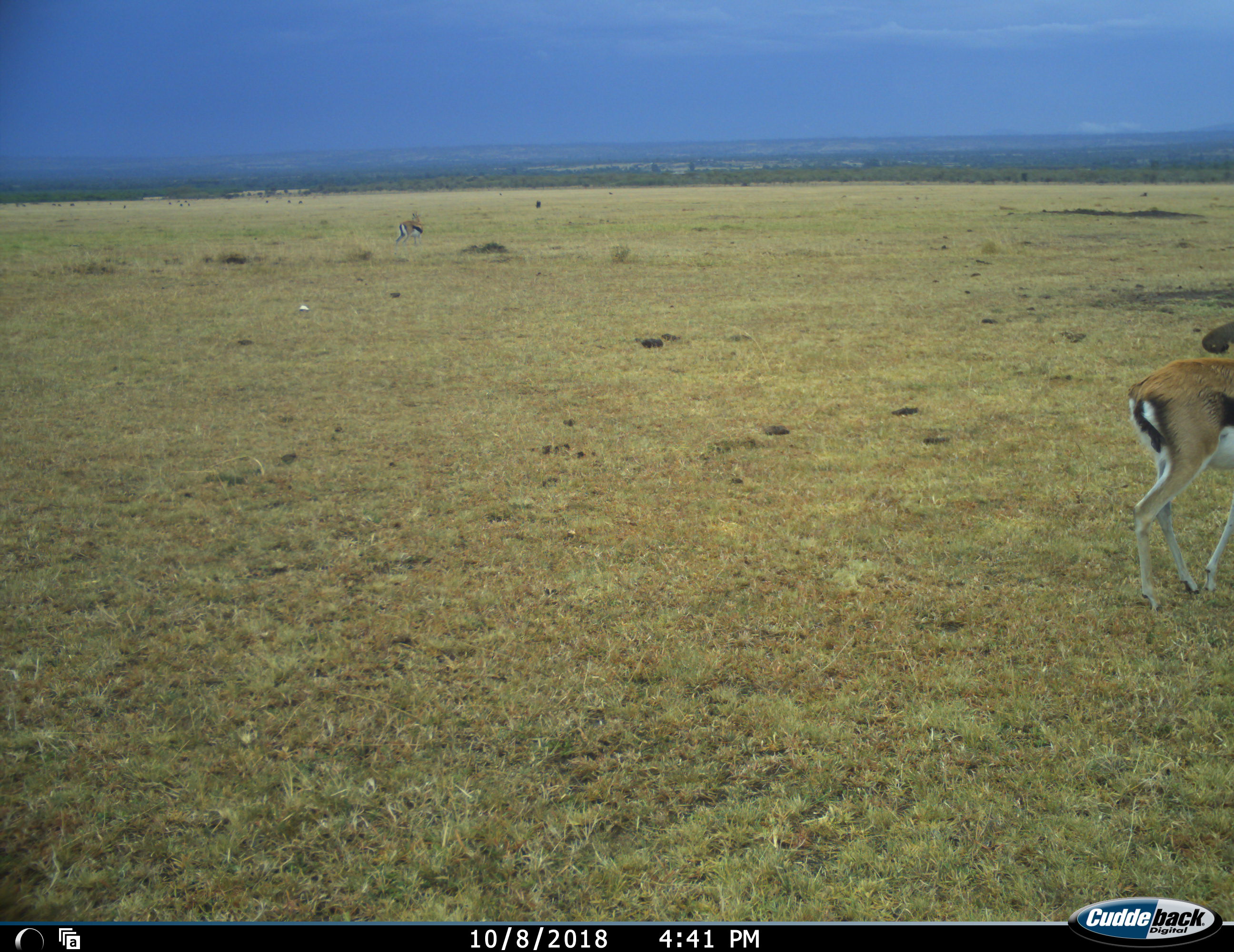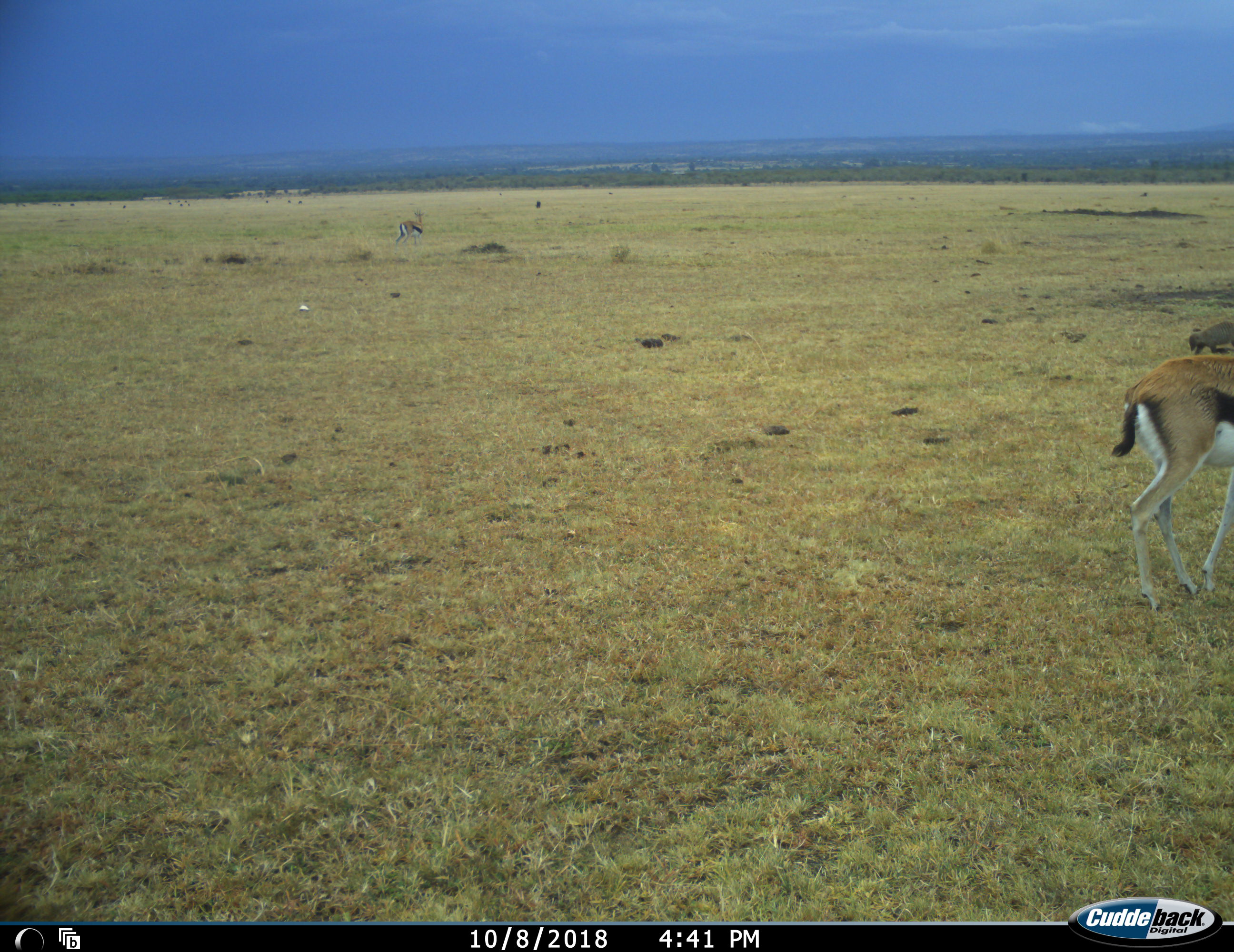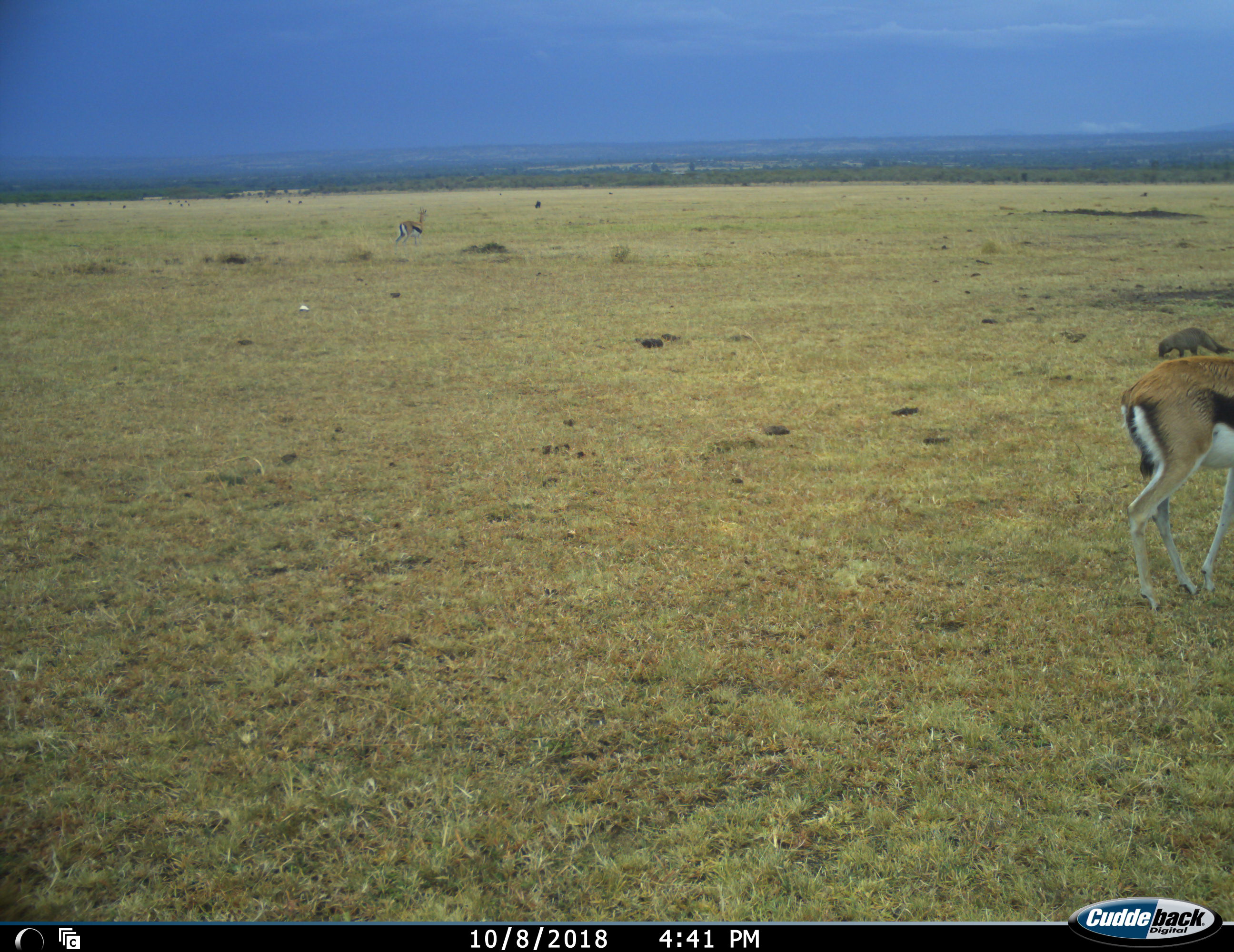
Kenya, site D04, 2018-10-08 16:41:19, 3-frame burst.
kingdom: Animalia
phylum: Chordata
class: Mammalia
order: Artiodactyla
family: Bovidae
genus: Eudorcas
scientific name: Eudorcas thomsonii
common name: thomson's gazelle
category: gazellethomsons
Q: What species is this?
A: Gazellethomsons (thomson's gazelle) (Eudorcas thomsonii).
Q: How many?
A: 2.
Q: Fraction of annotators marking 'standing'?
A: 89%.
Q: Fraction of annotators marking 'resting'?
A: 0%.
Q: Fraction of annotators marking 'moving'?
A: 22%.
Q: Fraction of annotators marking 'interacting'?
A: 0%.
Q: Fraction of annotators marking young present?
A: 0%.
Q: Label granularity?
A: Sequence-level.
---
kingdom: Animalia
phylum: Chordata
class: Mammalia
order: Carnivora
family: Herpestidae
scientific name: Herpestidae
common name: mongoose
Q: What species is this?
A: Mongoose (Herpestidae).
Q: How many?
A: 1.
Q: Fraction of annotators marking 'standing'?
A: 22%.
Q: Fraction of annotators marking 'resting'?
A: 0%.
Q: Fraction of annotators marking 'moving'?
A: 78%.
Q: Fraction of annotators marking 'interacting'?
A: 0%.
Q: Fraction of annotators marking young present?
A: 0%.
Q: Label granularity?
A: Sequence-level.